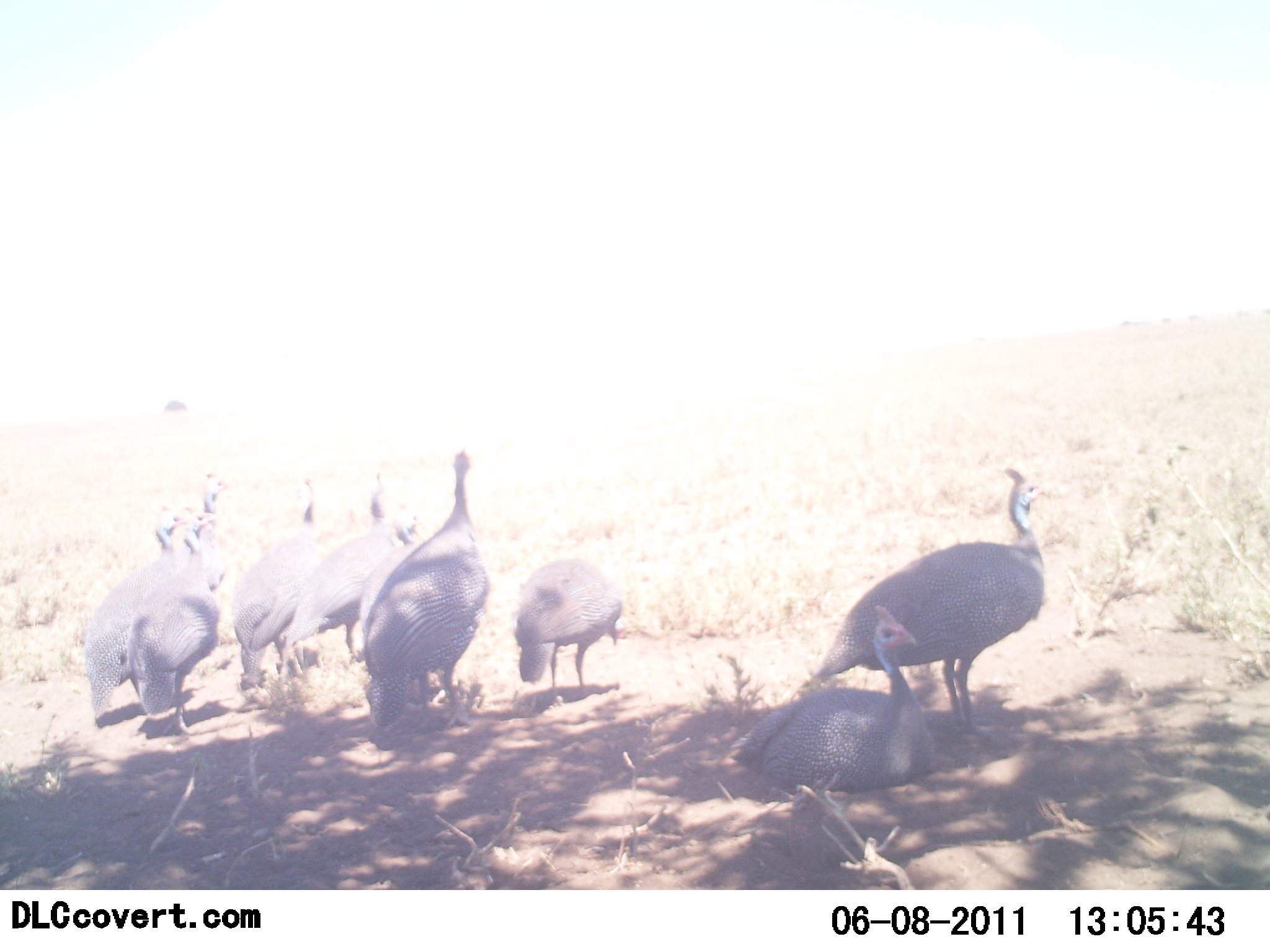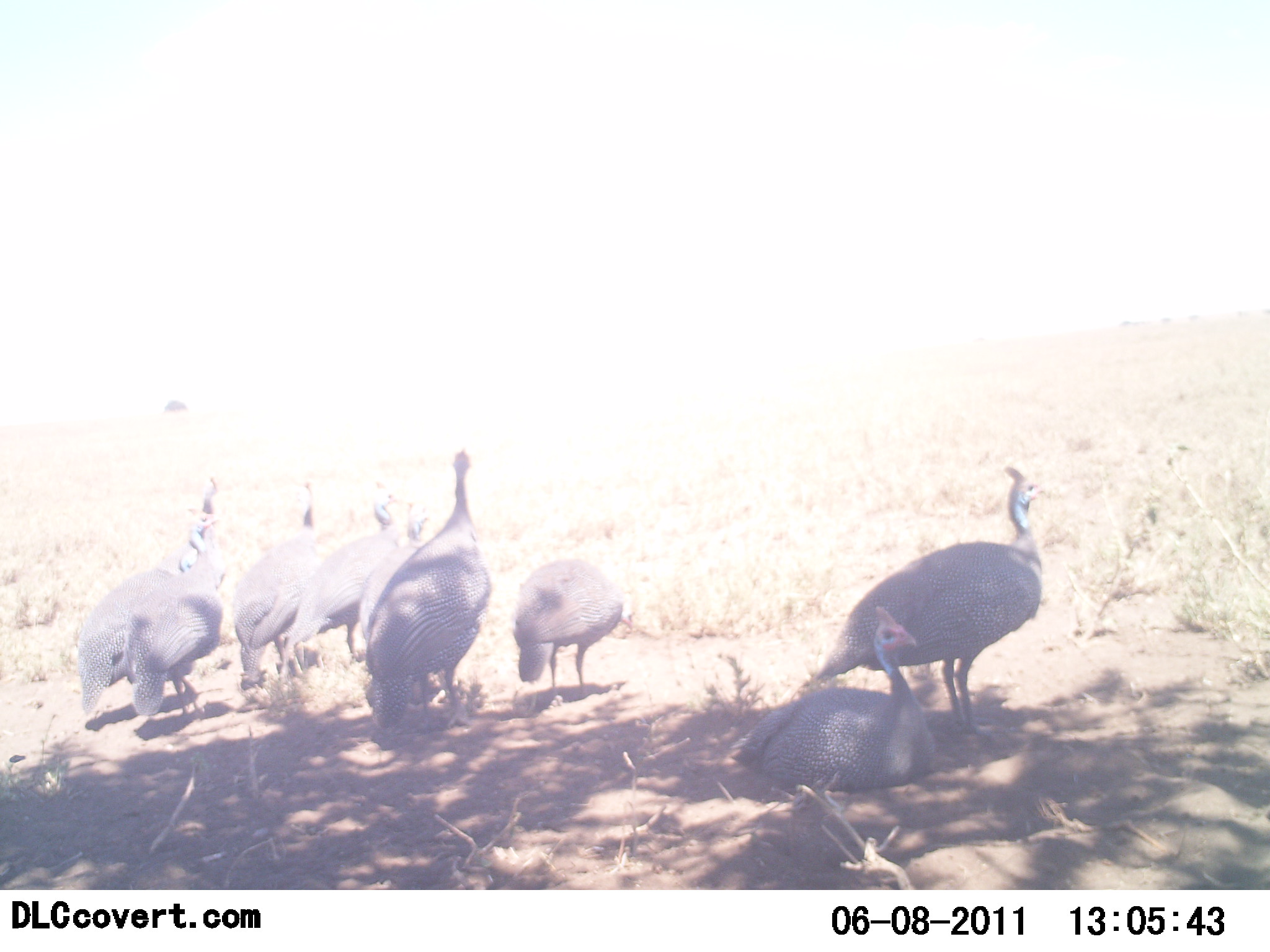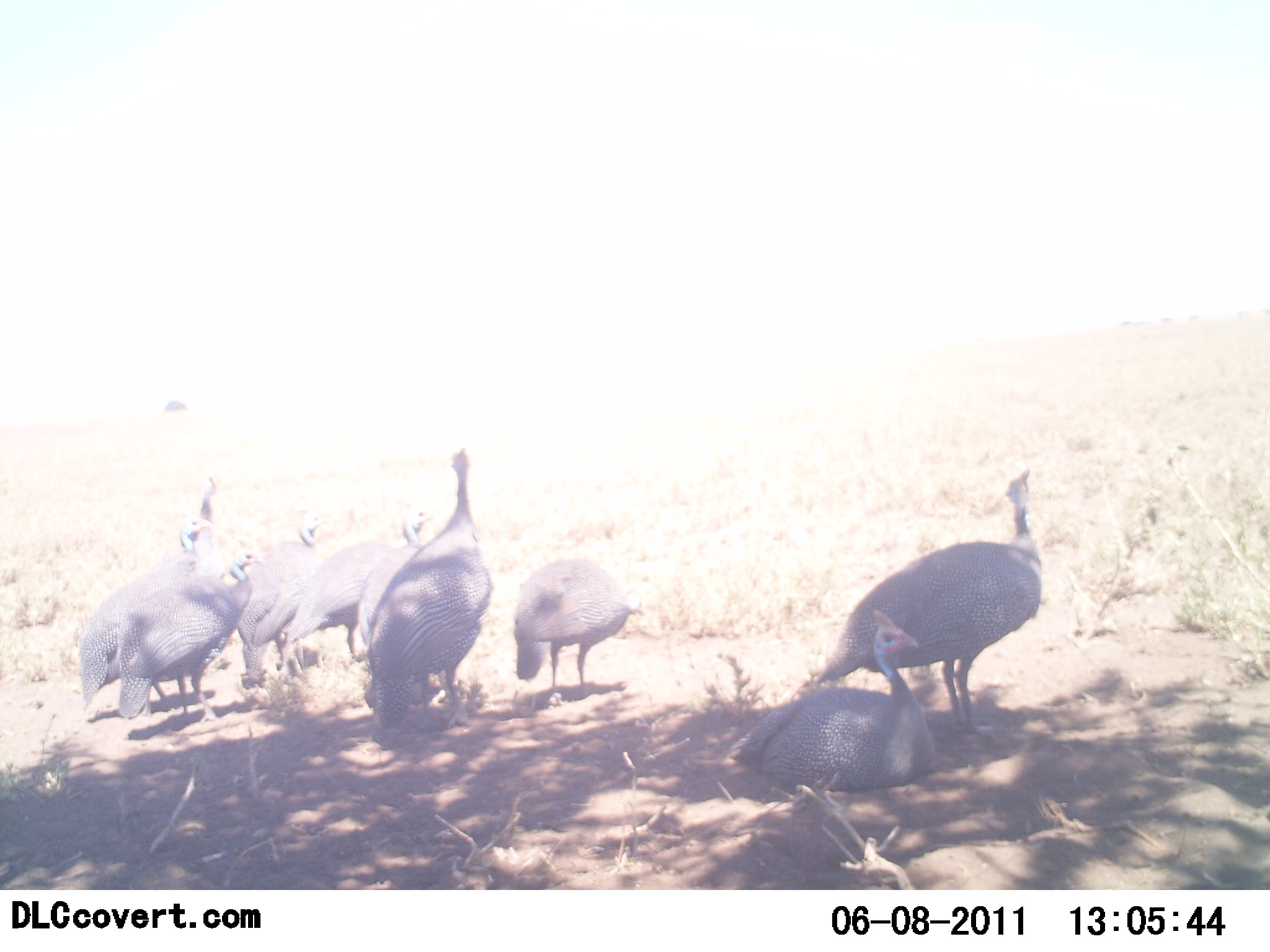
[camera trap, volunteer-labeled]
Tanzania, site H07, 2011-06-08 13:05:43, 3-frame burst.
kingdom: Animalia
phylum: Chordata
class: Aves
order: Galliformes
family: Numididae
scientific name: Numididae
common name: guinea fowl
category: guineafowl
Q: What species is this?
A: Guineafowl (guinea fowl) (Numididae).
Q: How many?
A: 10.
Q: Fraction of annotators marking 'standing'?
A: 85%.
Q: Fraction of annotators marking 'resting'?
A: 77%.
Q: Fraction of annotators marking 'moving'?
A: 8%.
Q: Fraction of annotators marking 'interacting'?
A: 8%.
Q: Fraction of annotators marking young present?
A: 0%.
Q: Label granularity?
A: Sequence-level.